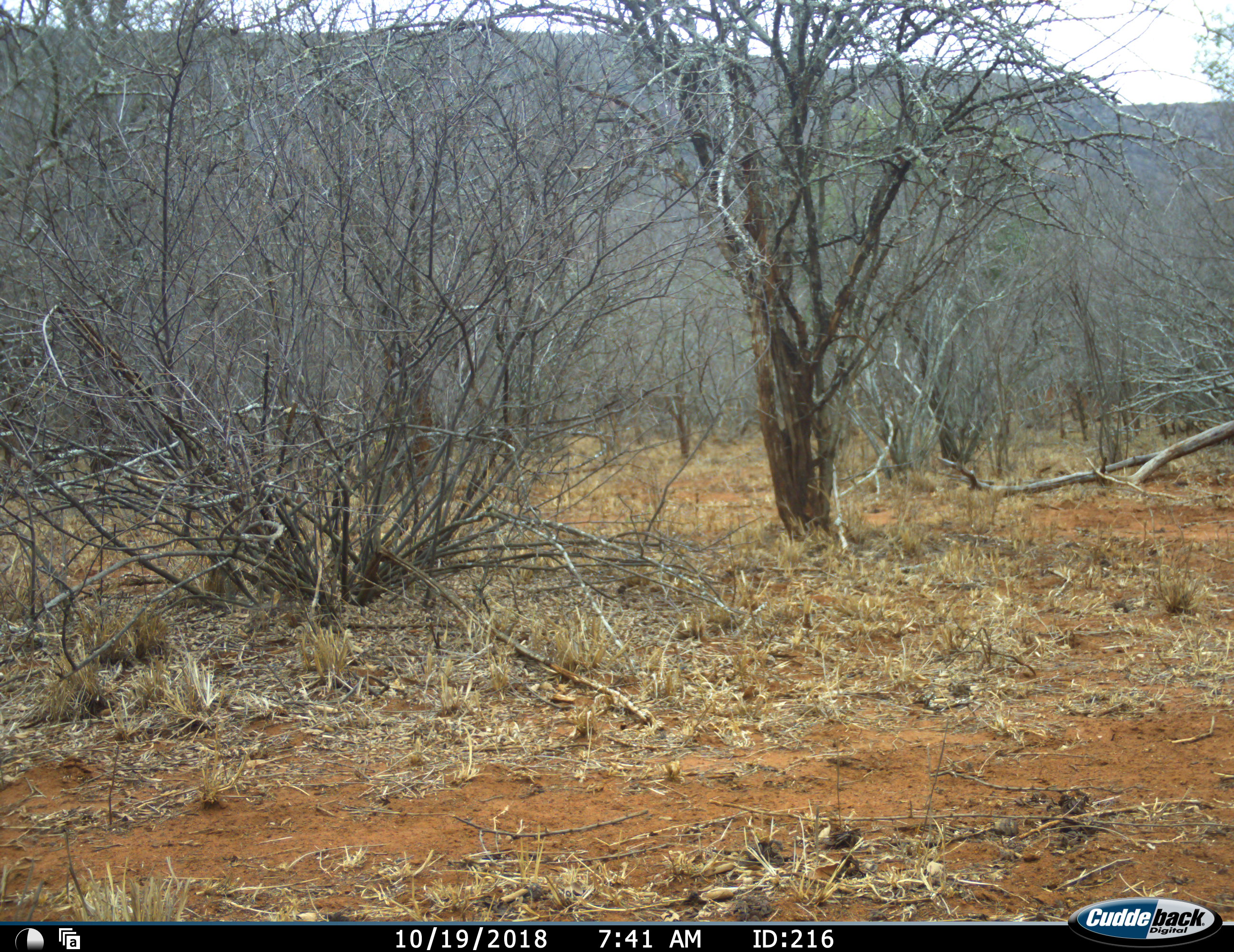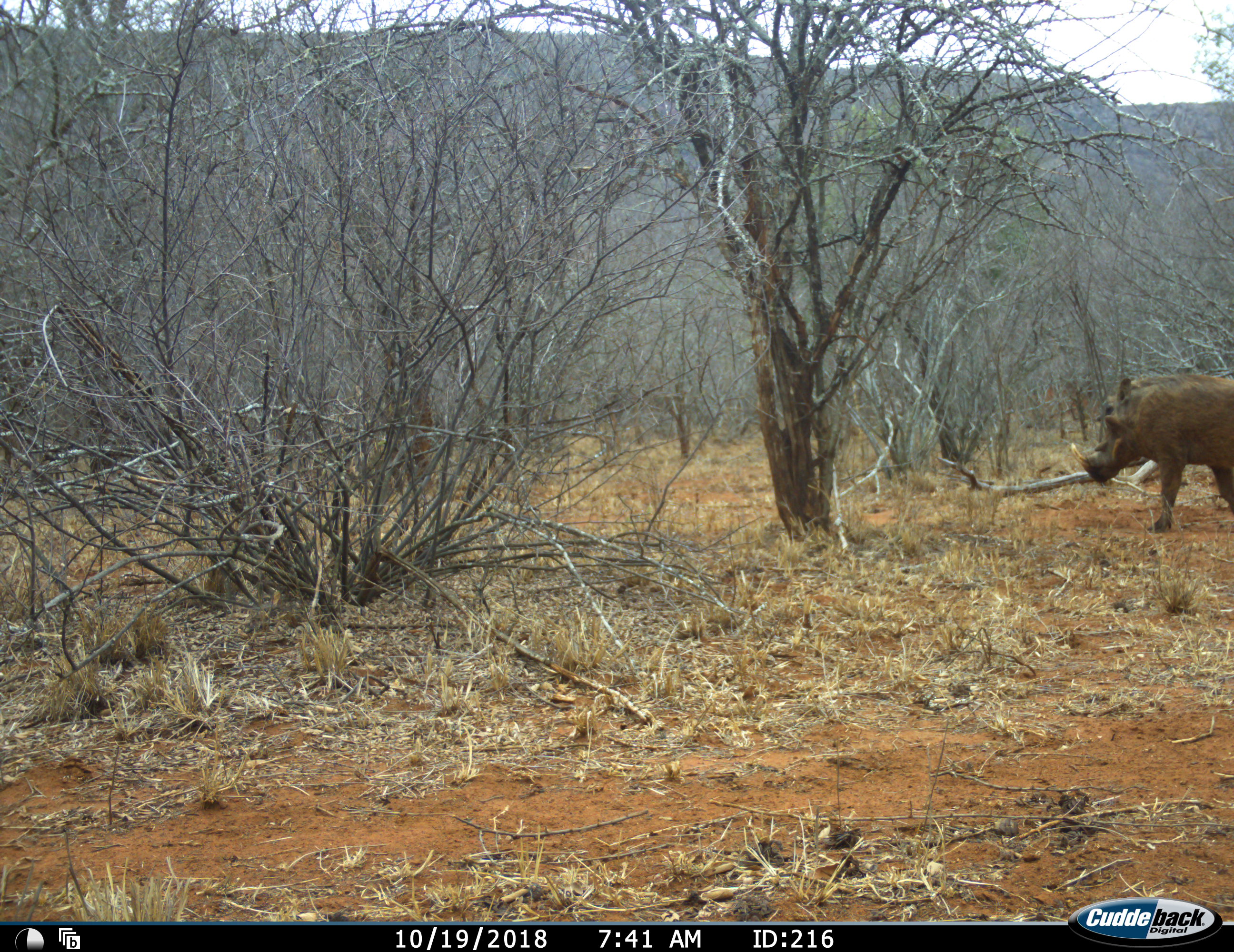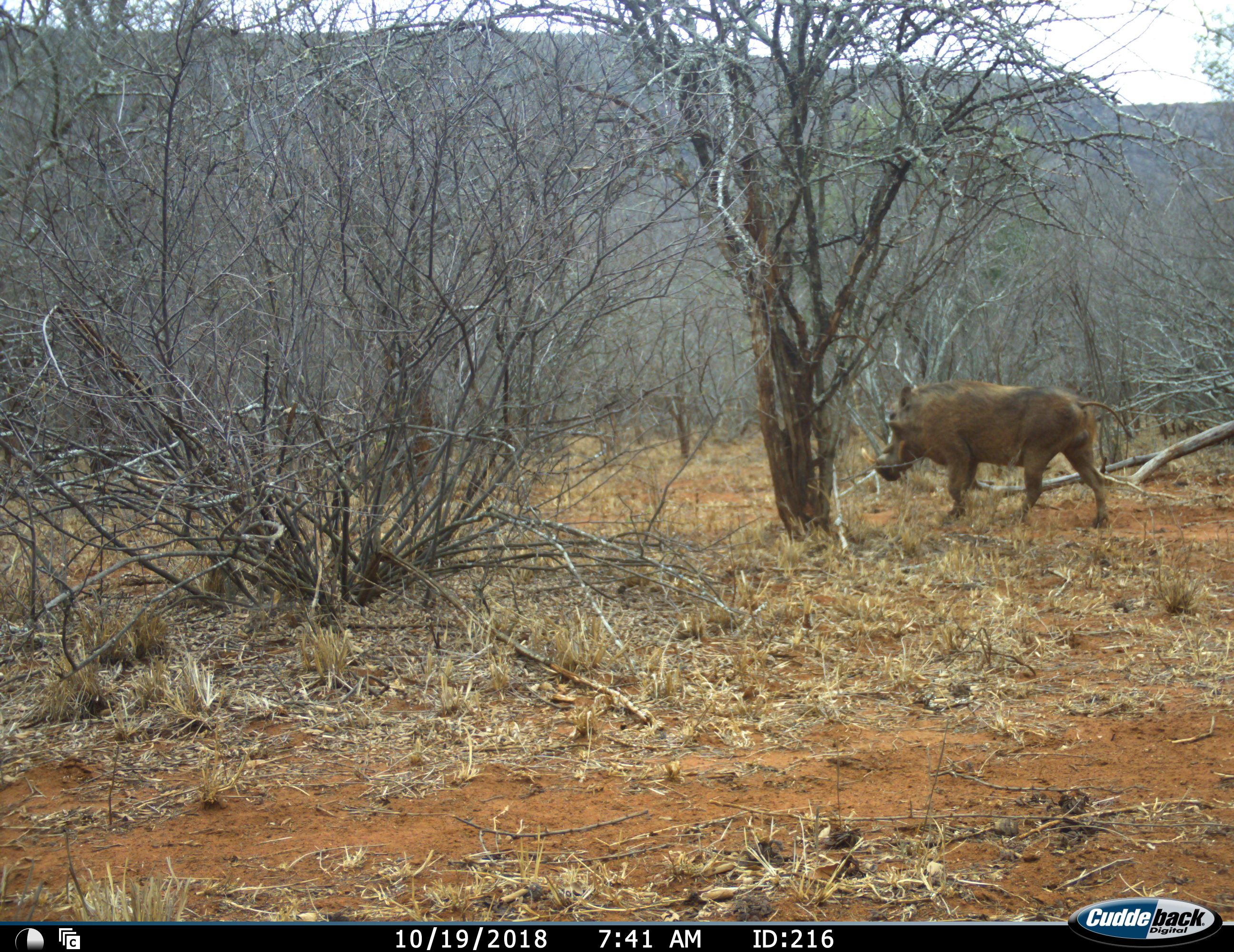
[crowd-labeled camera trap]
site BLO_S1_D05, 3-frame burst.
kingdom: Animalia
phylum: Chordata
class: Mammalia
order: Artiodactyla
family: Suidae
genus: Phacochoerus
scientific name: Phacochoerus africanus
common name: warthog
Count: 1.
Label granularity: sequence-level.